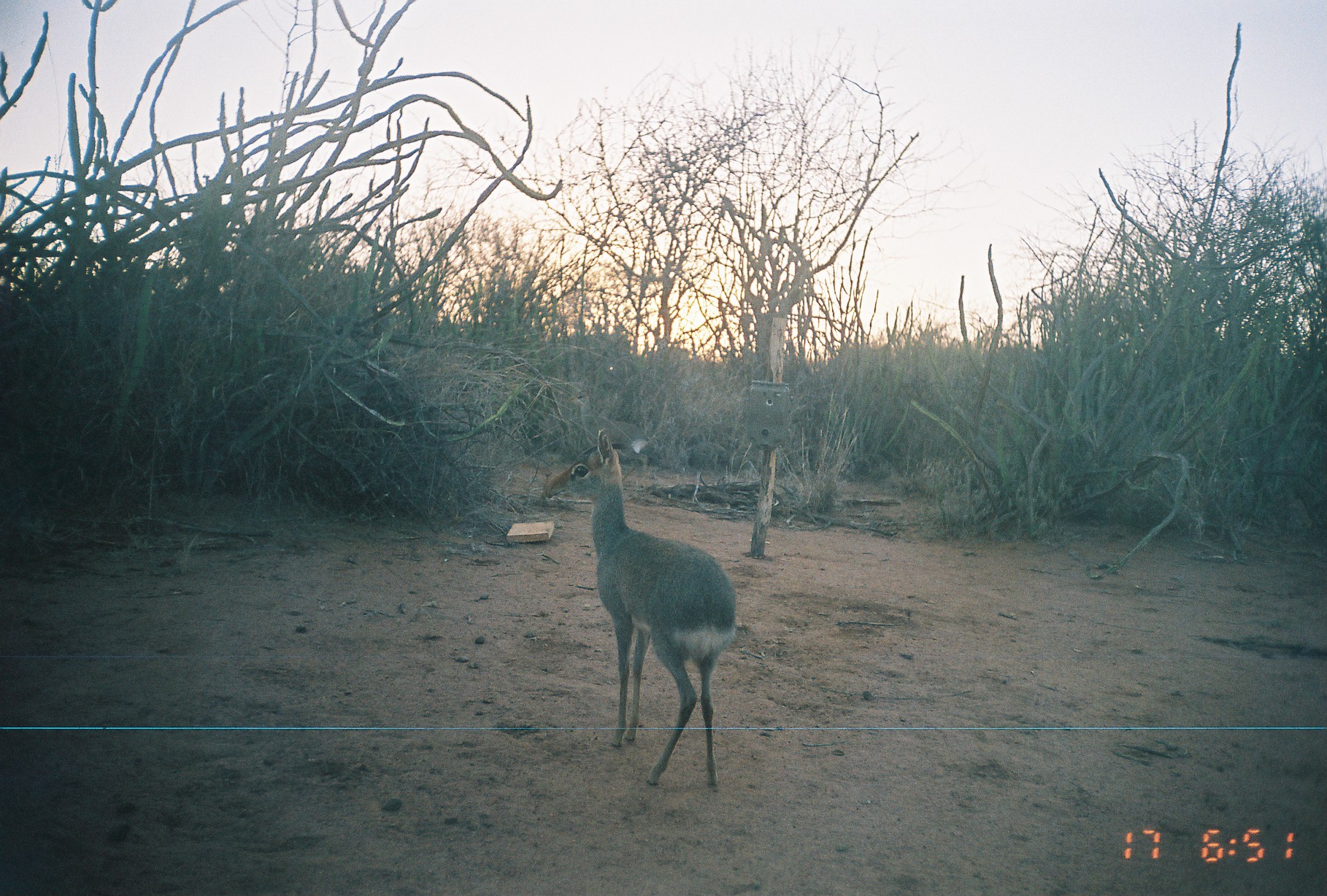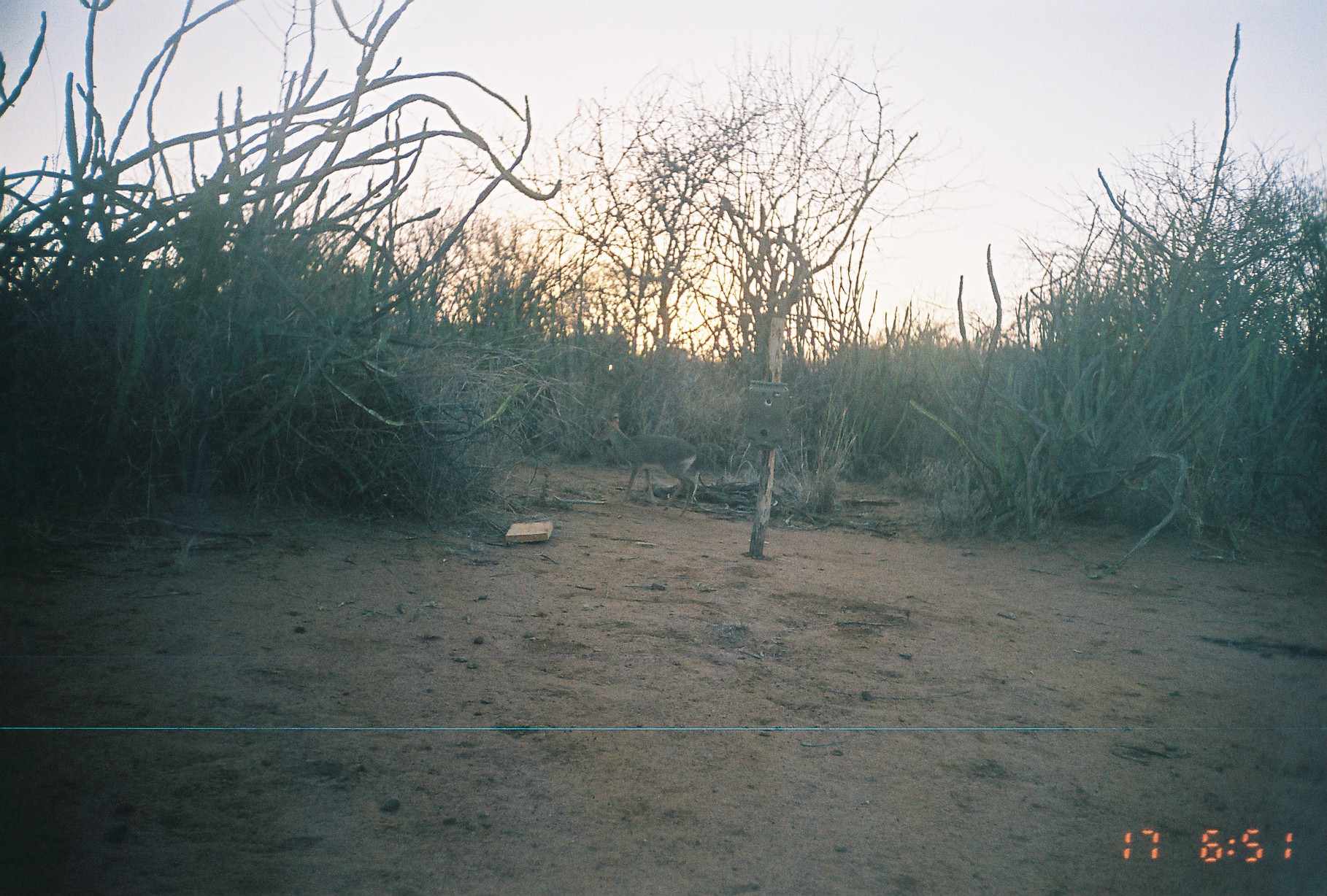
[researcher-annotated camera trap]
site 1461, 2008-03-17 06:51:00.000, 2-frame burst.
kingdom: Animalia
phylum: Chordata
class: Mammalia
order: Artiodactyla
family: Bovidae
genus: Madoqua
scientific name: Madoqua guentheri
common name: günther's dik-dik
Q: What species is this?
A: Madoqua guentheri (günther's dik-dik).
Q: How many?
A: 1.